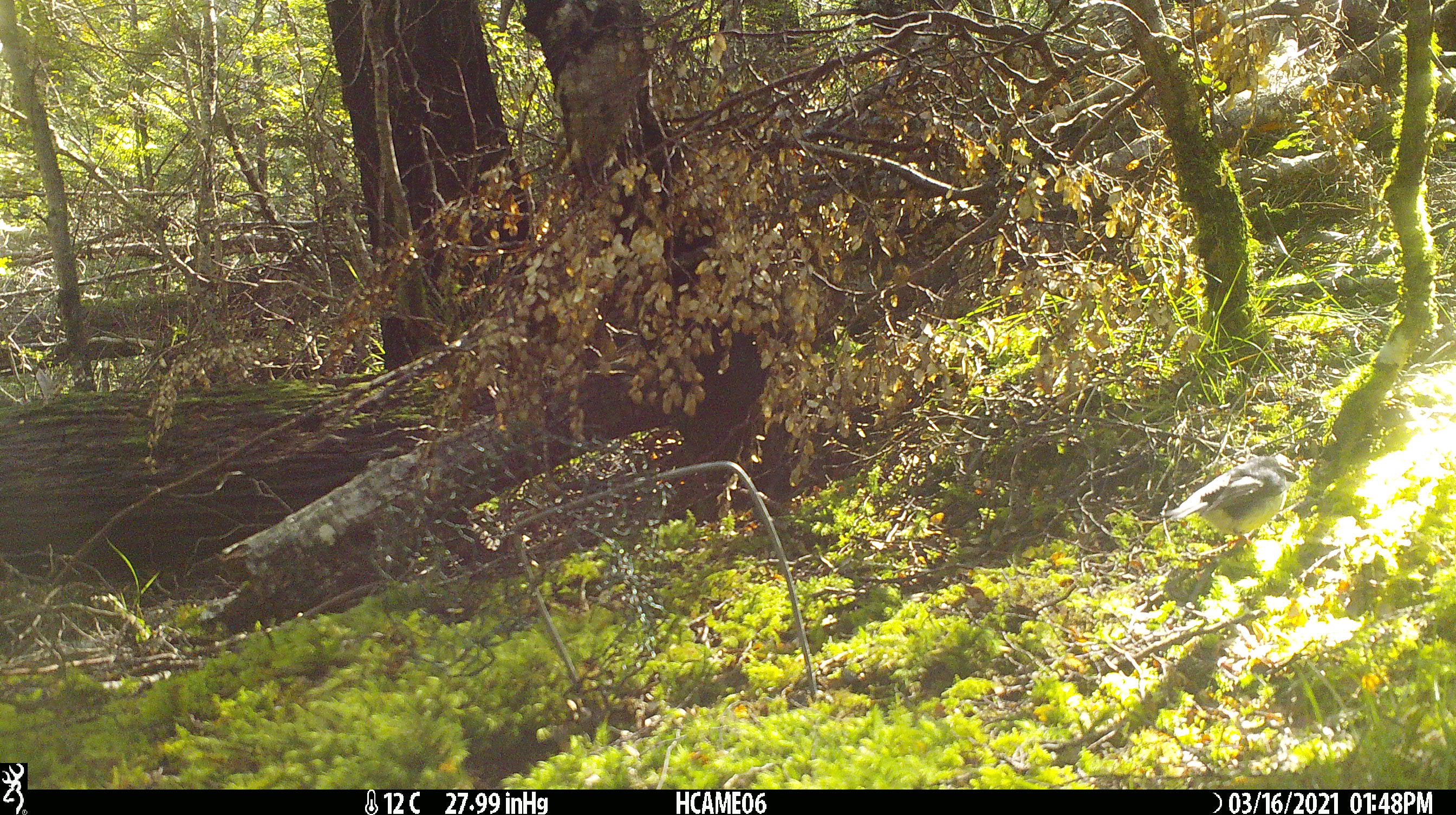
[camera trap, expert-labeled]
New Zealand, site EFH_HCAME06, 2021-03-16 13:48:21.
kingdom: Animalia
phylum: Chordata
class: Aves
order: Passeriformes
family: Petroicidae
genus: Petroica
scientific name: Petroica macrocephala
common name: tomtit